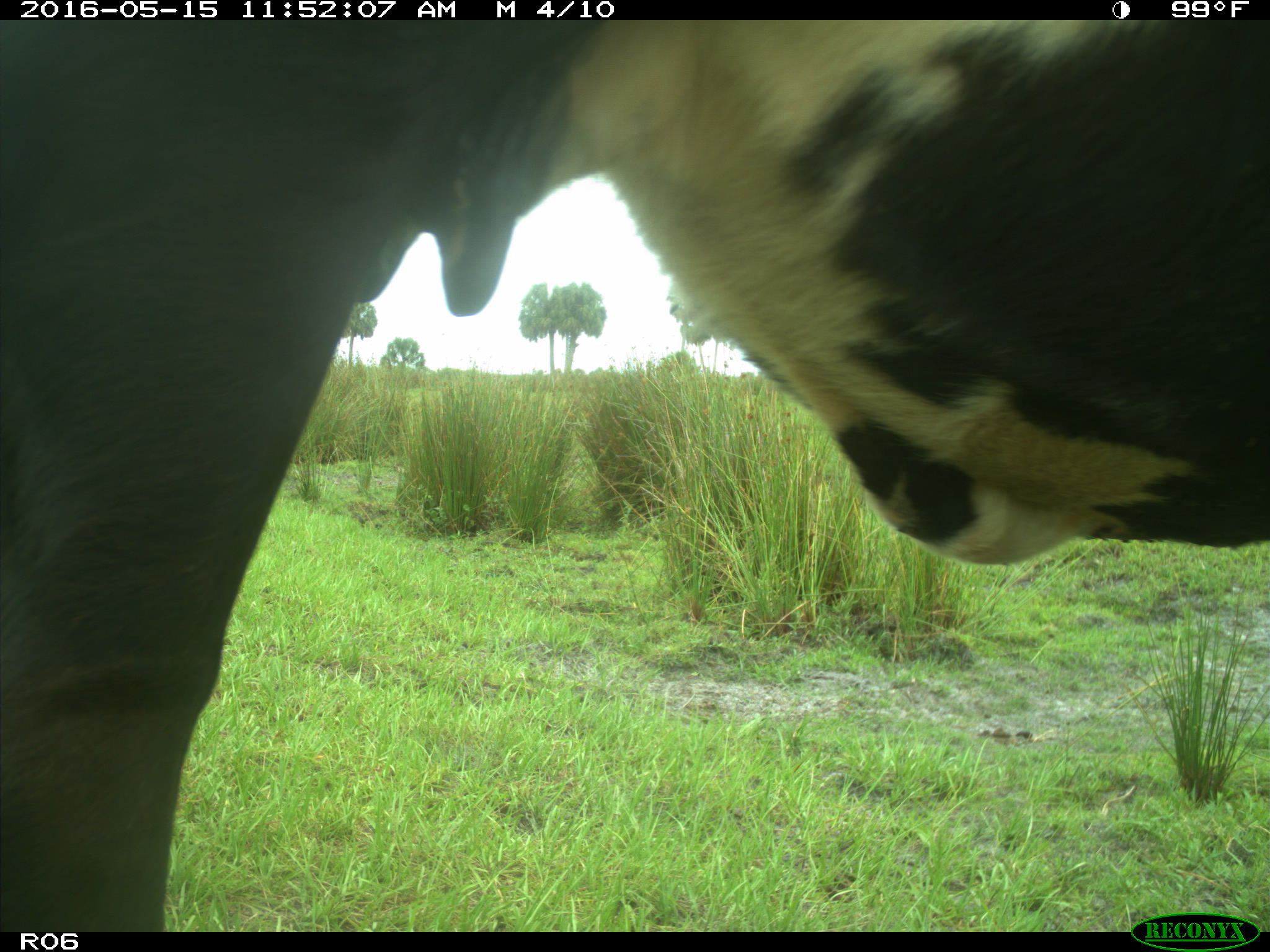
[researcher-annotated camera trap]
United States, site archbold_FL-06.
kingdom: Animalia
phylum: Chordata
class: Mammalia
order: Artiodactyla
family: Bovidae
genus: Bos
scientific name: Bos taurus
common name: domestic cow